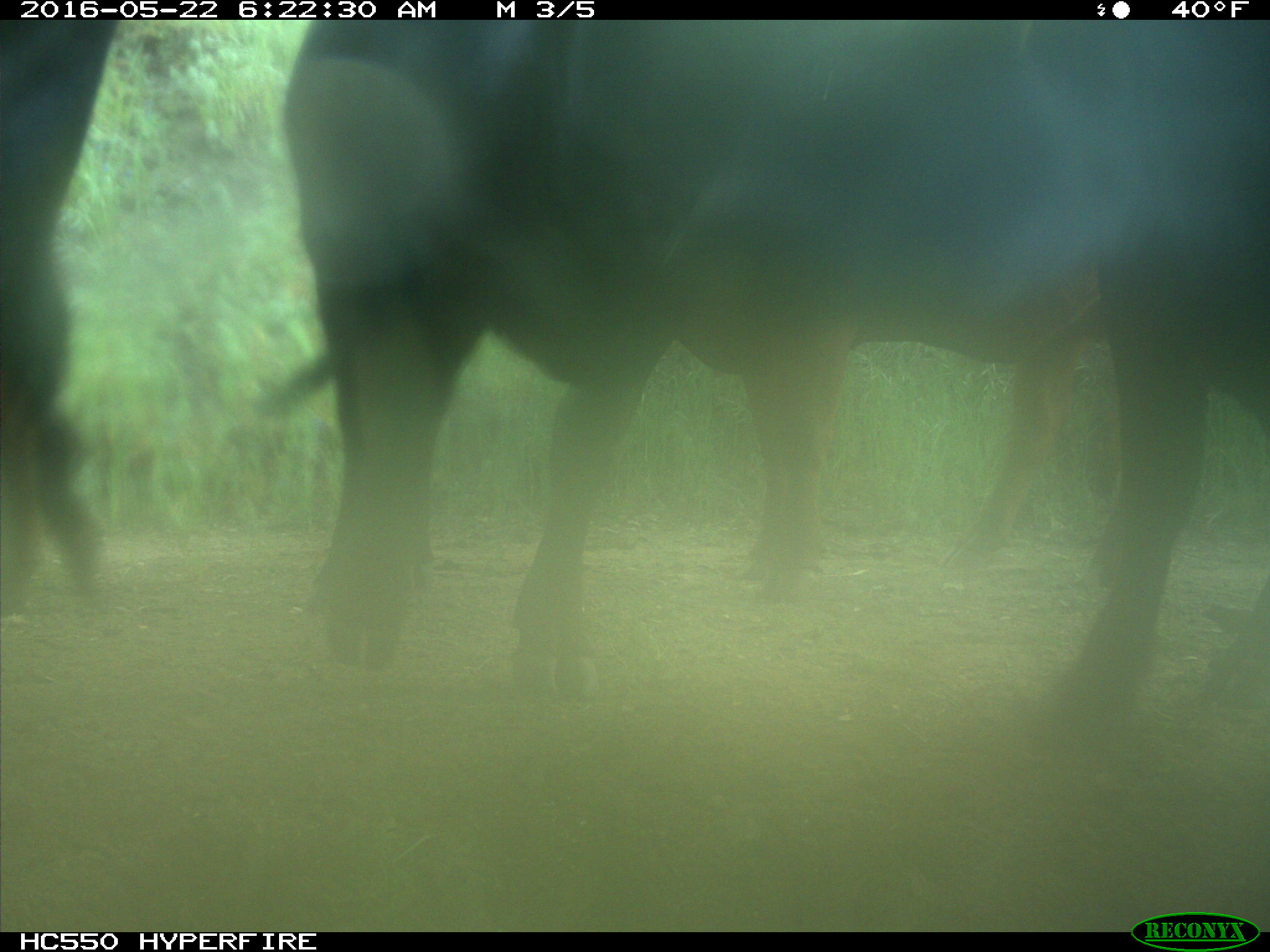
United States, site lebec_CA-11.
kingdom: Animalia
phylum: Chordata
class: Mammalia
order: Artiodactyla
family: Bovidae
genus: Bos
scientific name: Bos taurus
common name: domestic cow